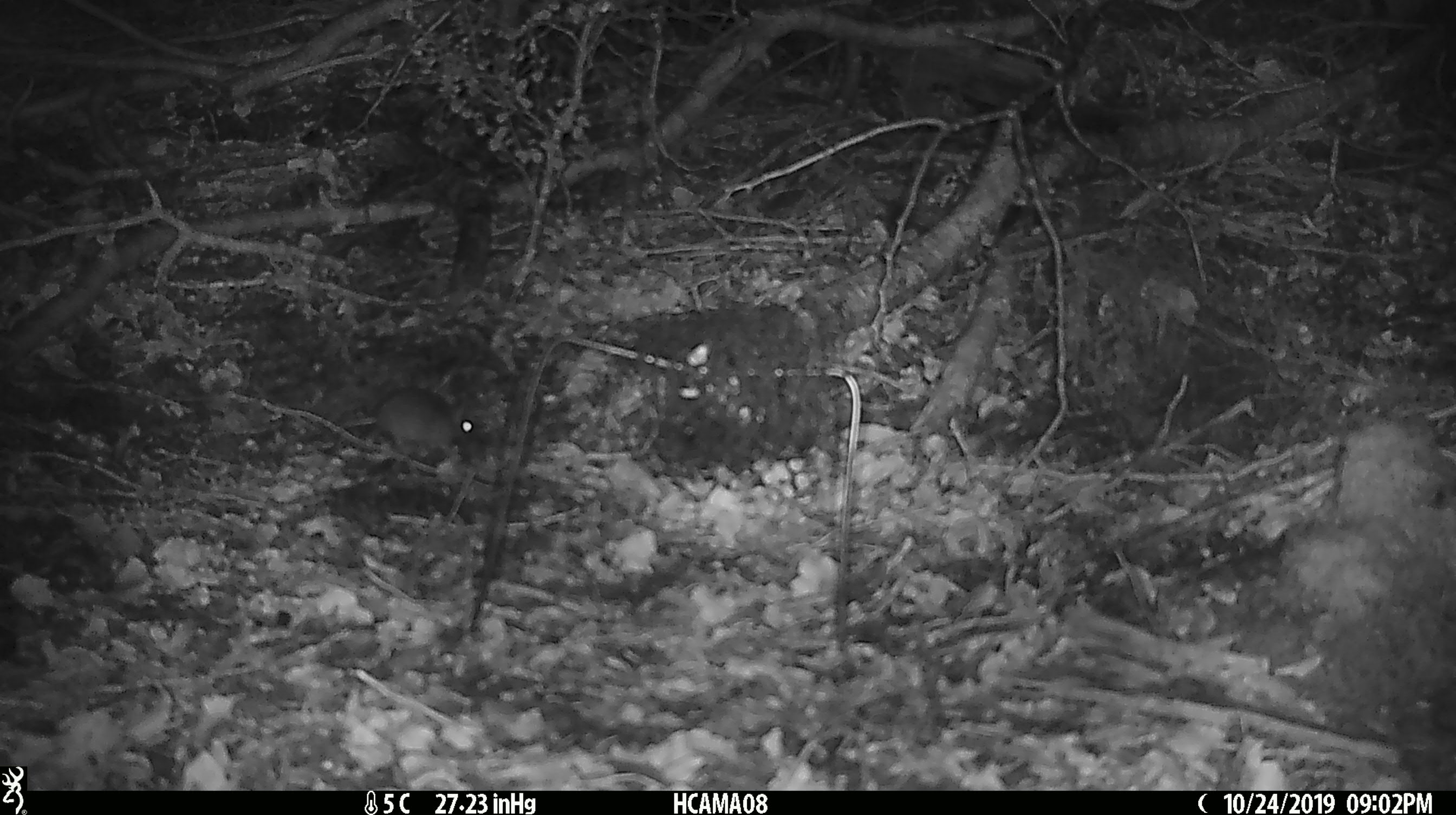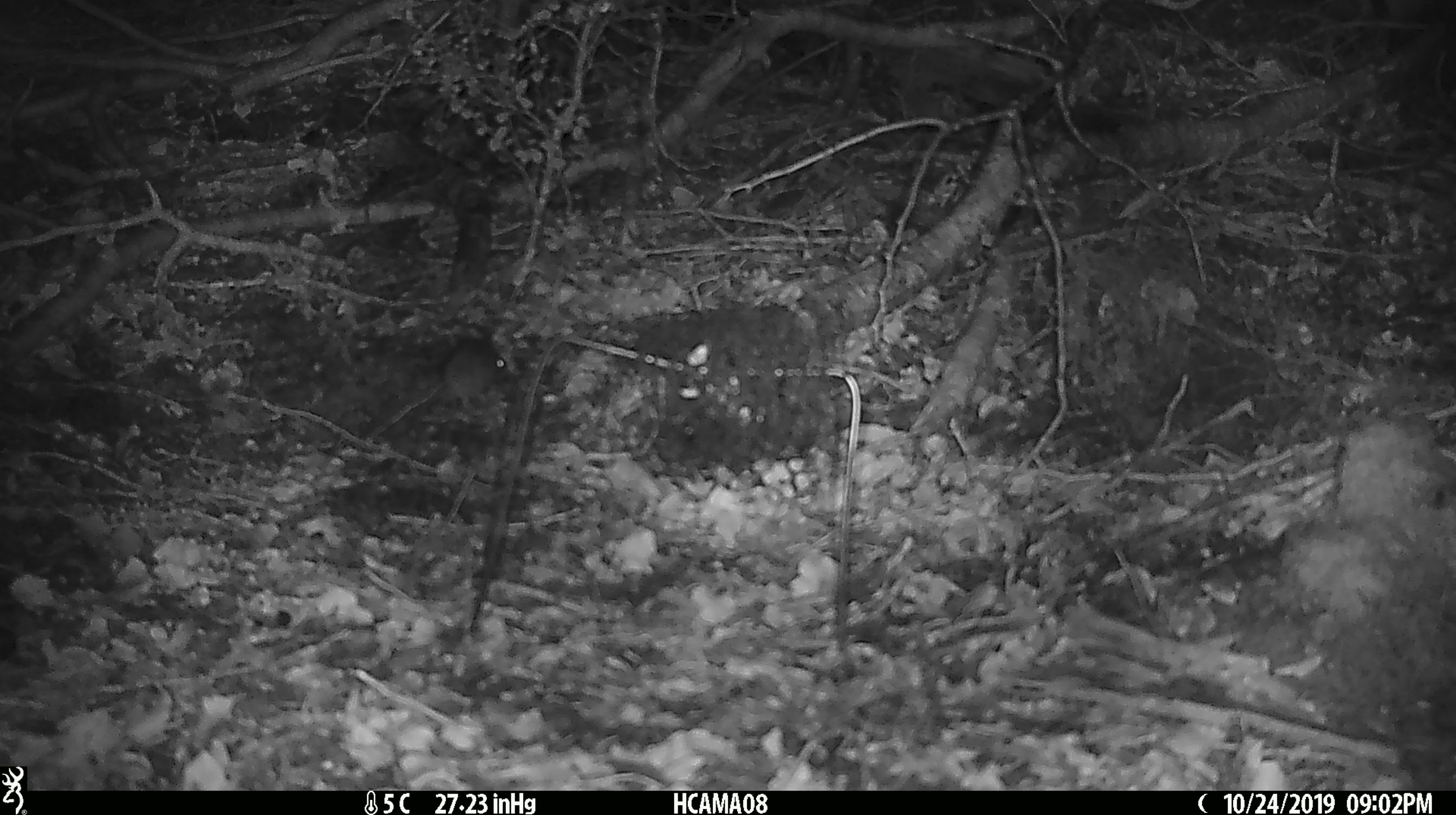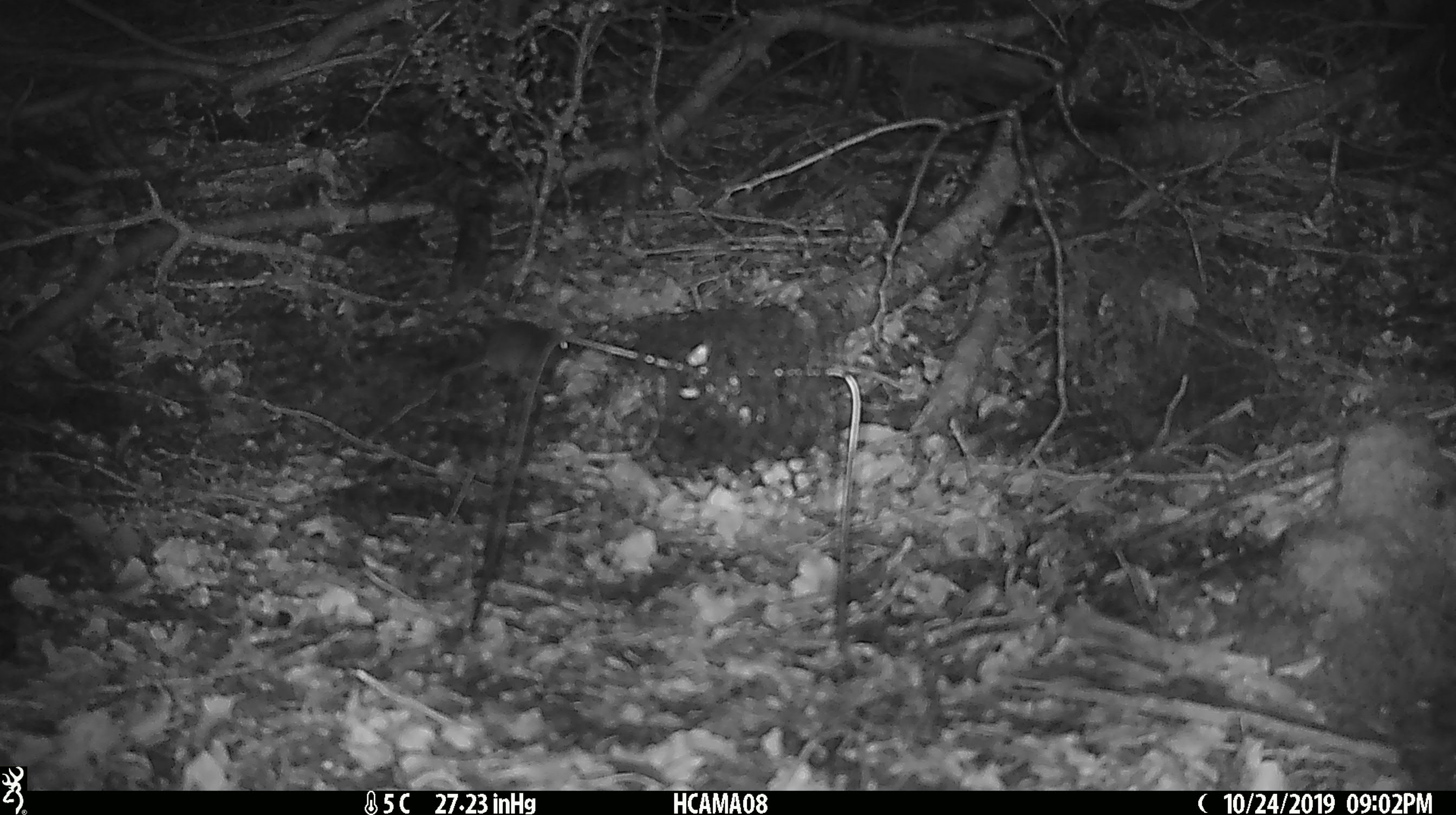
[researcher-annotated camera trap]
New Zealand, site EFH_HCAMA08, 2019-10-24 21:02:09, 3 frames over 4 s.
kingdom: Animalia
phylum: Chordata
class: Mammalia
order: Rodentia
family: Muridae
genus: Mus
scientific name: Mus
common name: mouse